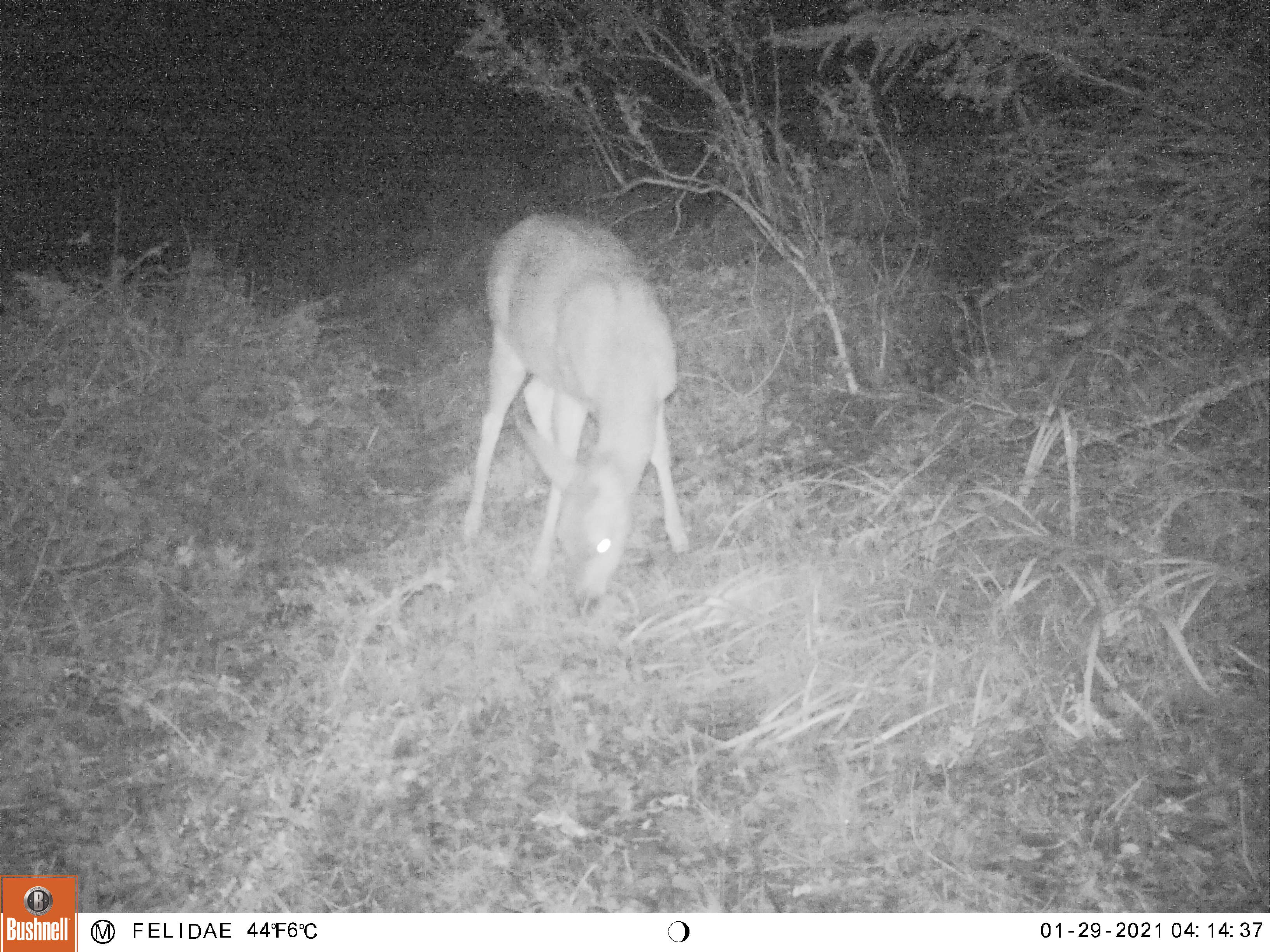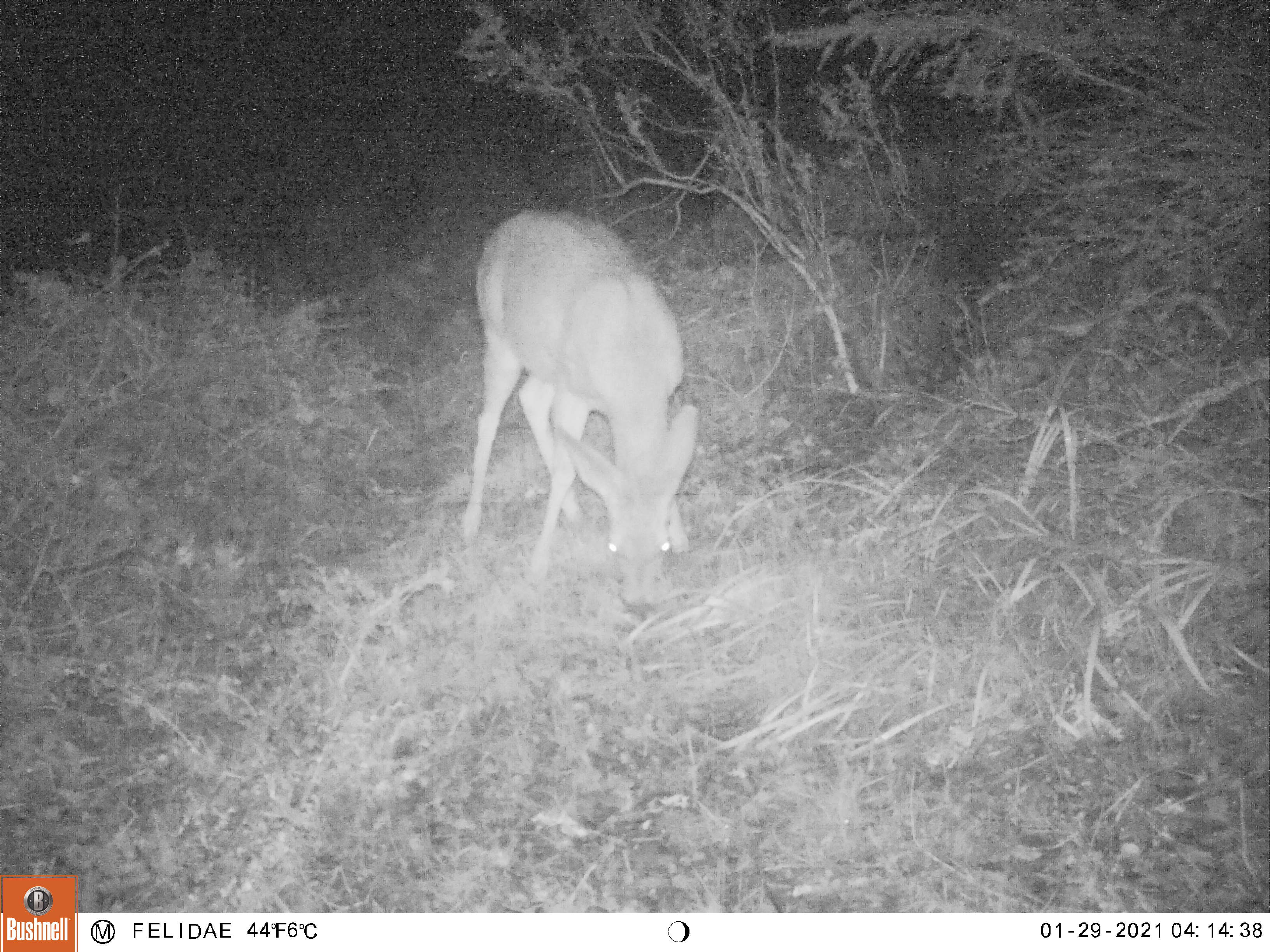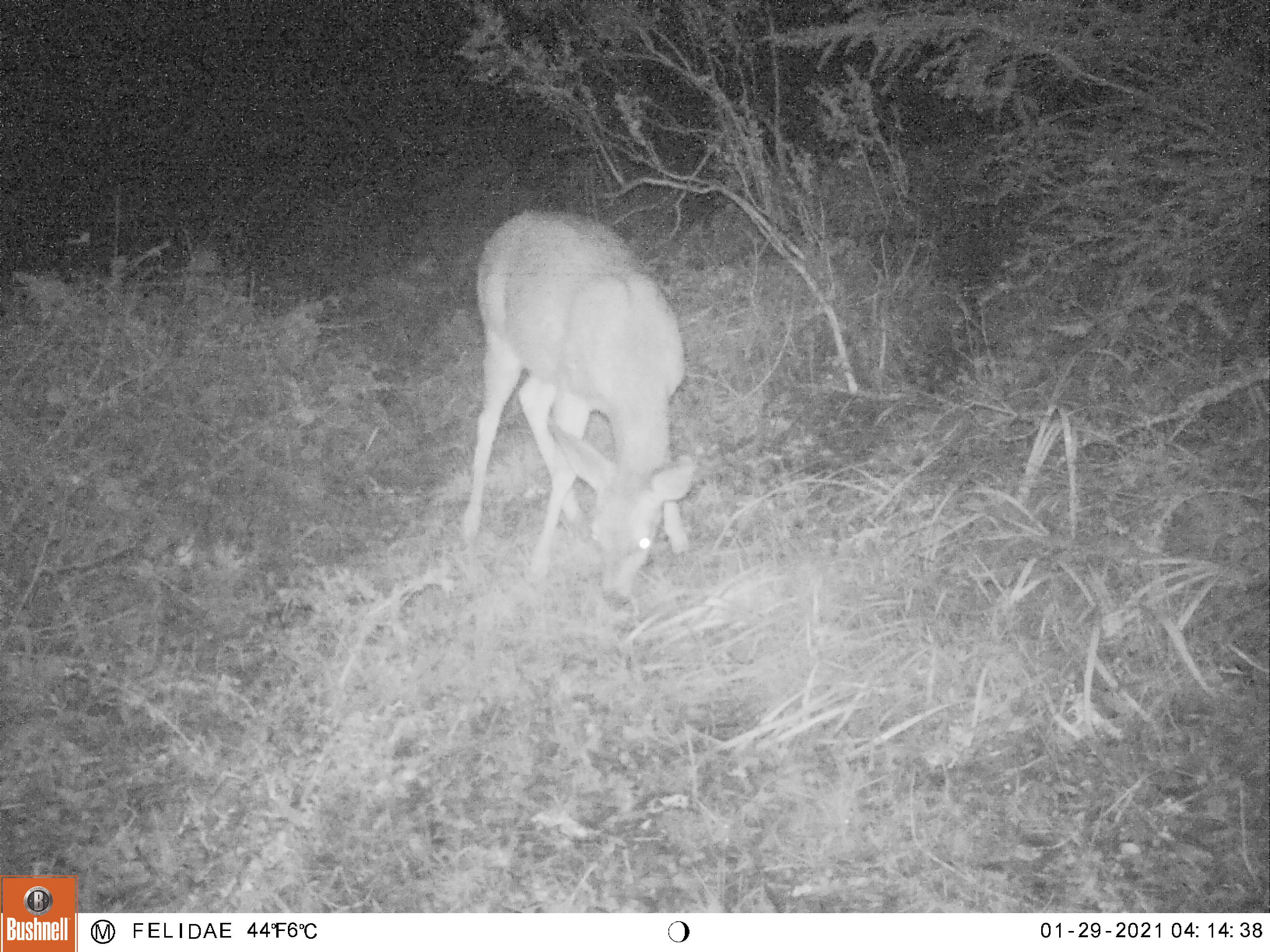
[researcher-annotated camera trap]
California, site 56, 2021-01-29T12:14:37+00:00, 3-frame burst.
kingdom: Animalia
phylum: Chordata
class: Mammalia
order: Artiodactyla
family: Cervidae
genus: Odocoileus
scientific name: Odocoileus hemionus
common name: mule deer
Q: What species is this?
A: Mule deer (Odocoileus hemionus).